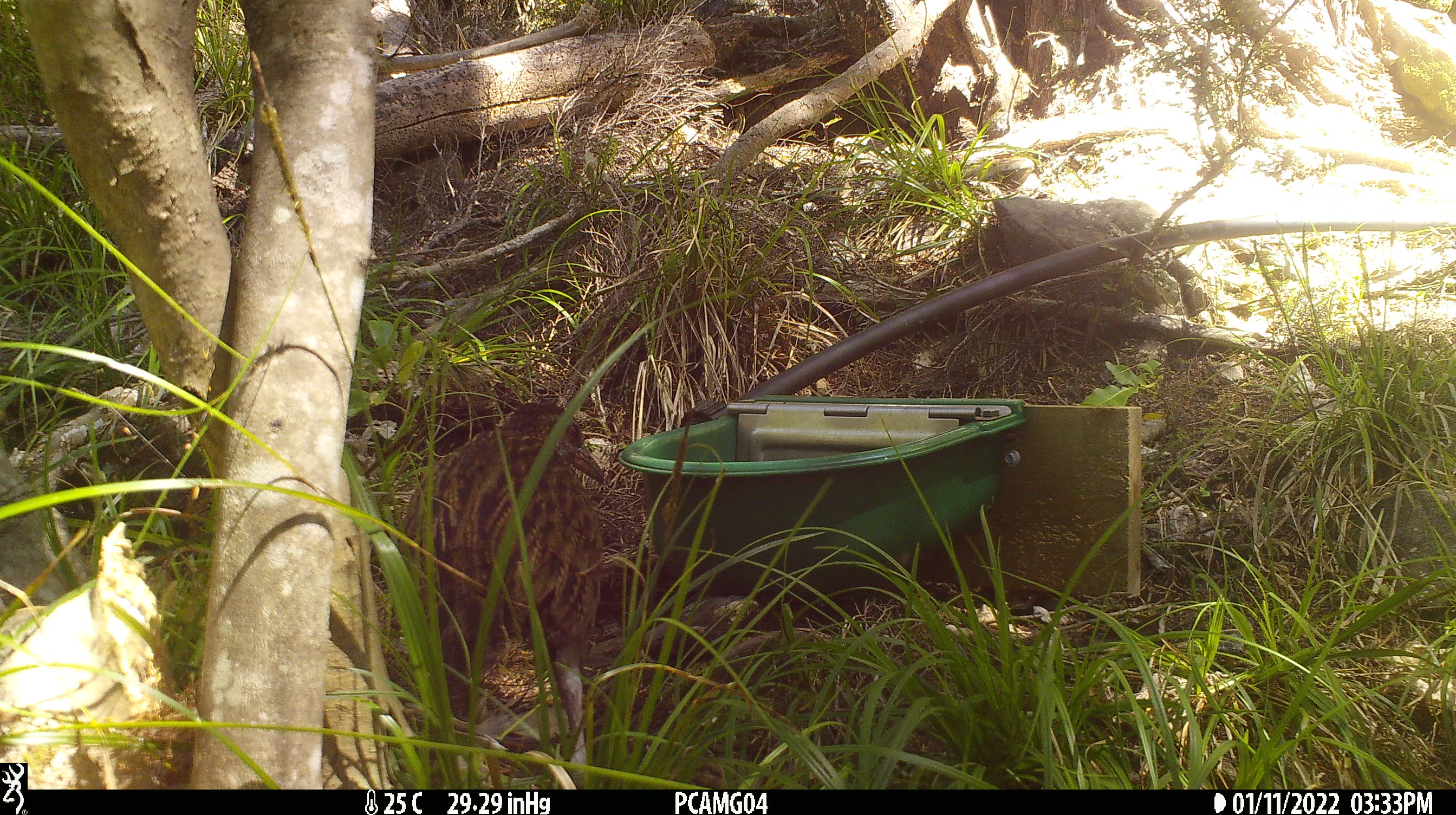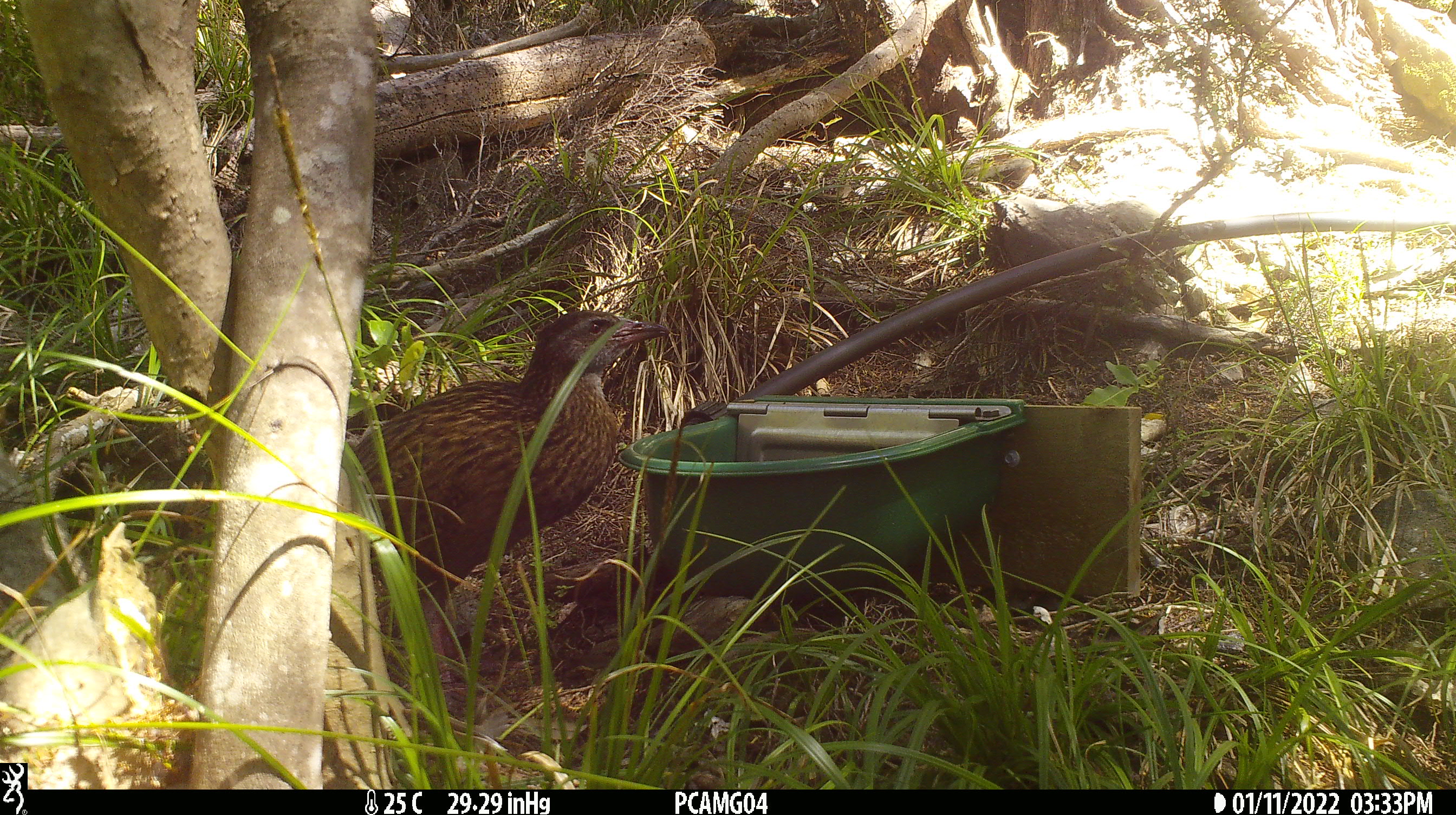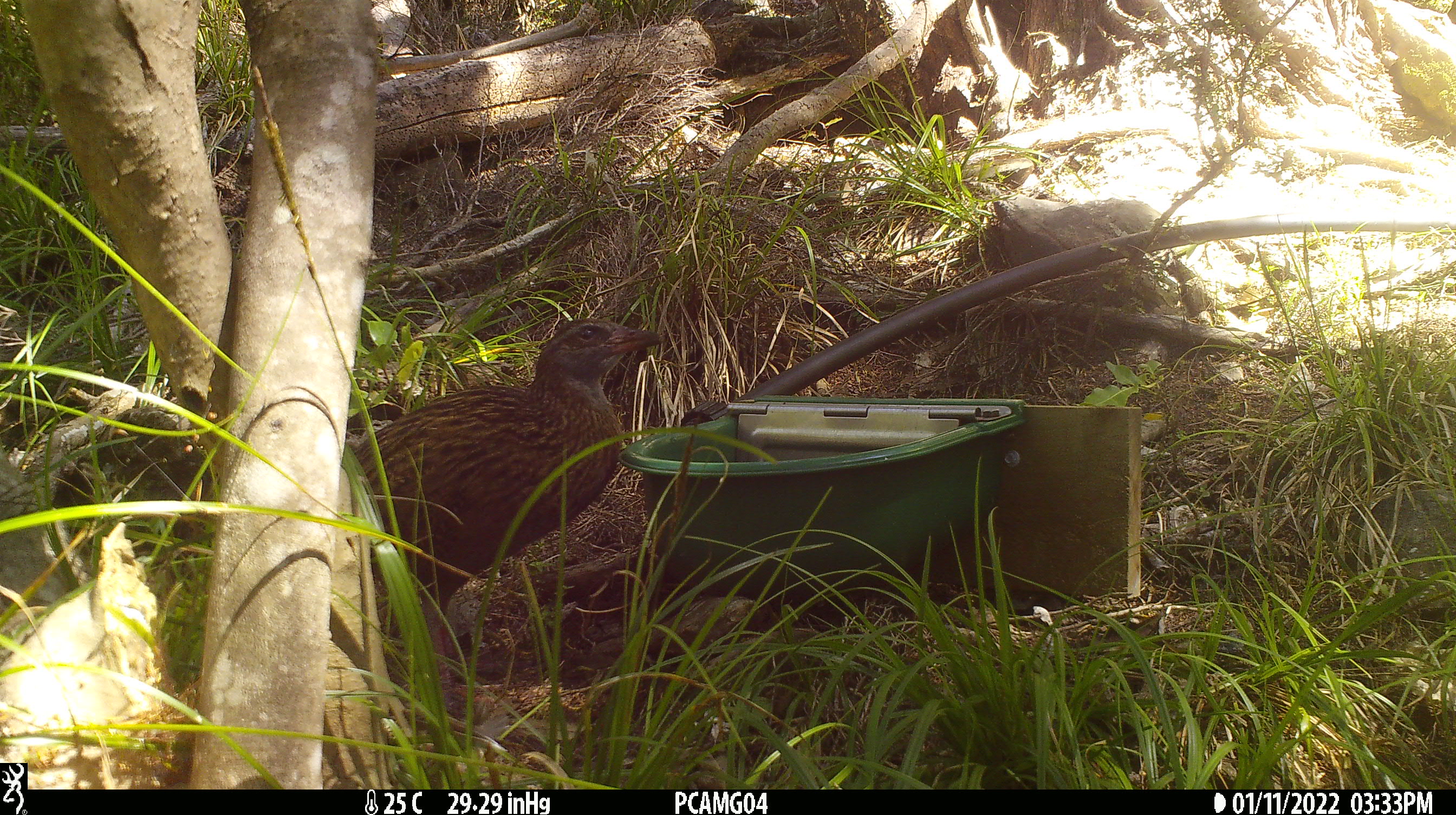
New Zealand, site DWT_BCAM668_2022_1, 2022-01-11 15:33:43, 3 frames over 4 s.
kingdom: Animalia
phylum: Chordata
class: Aves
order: Gruiformes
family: Rallidae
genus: Gallirallus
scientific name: Gallirallus australis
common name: weka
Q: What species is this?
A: Weka (Gallirallus australis).